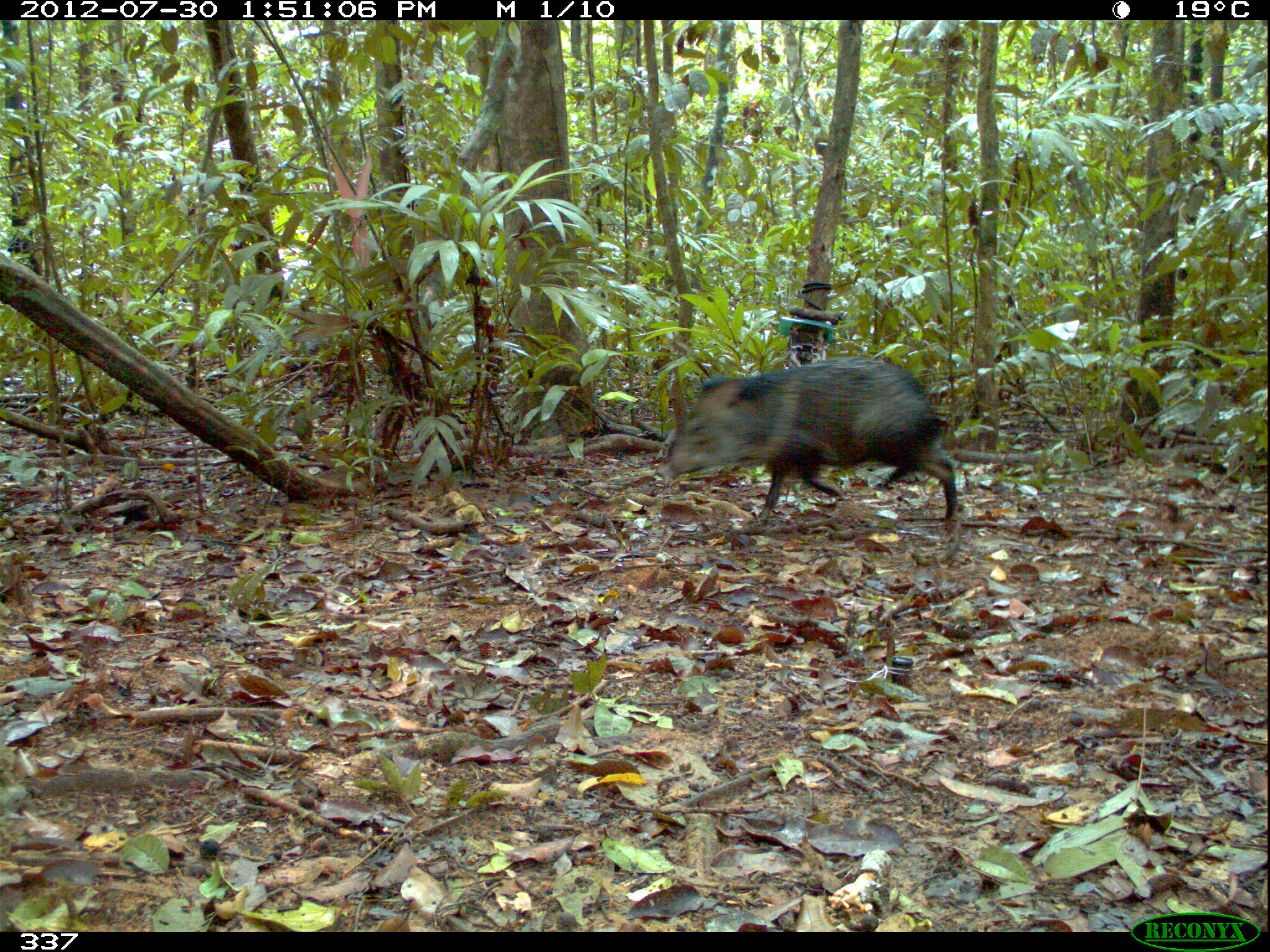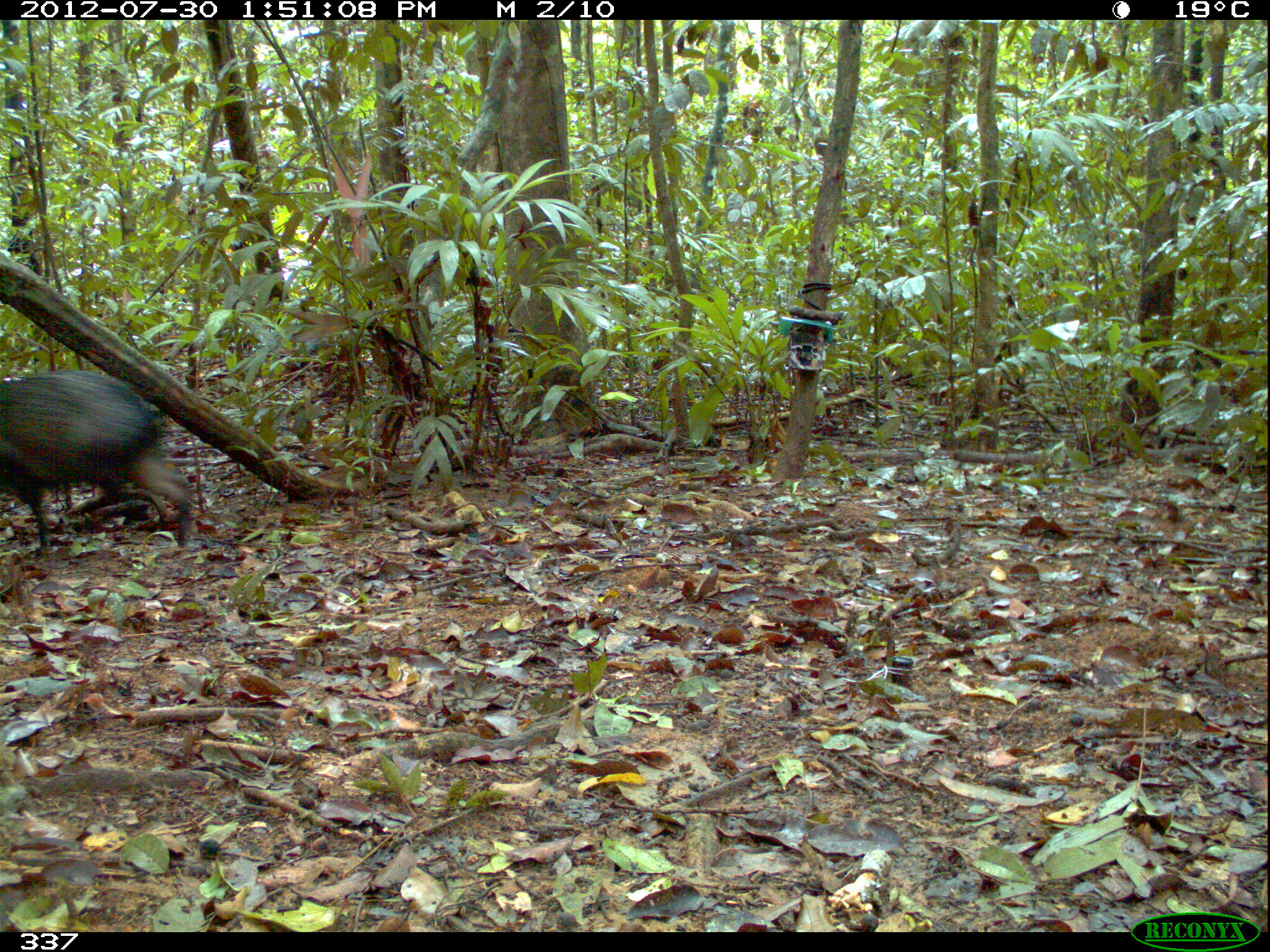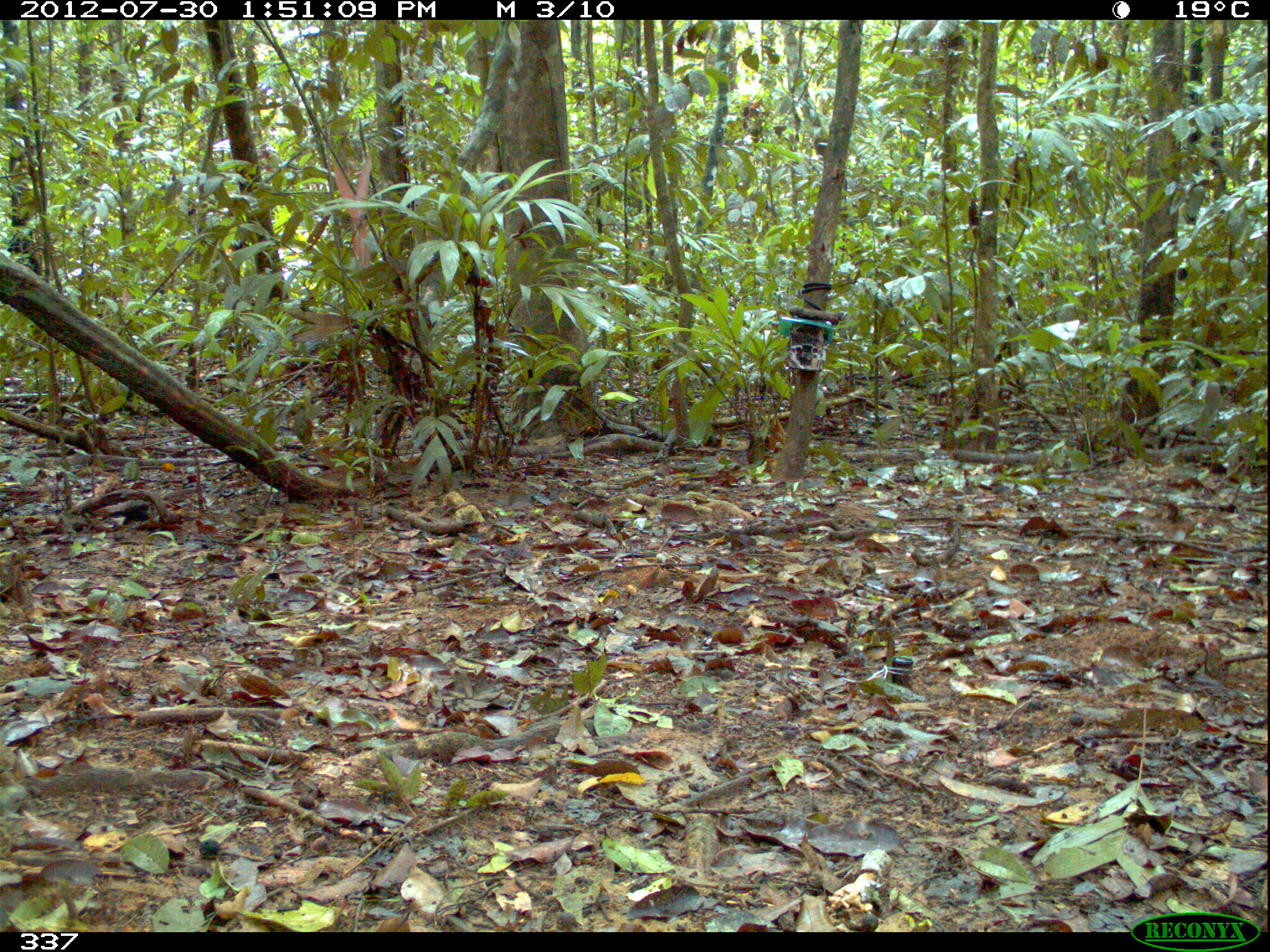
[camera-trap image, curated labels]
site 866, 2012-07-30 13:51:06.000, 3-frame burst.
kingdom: Animalia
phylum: Chordata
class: Mammalia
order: Artiodactyla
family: Tayassuidae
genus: Pecari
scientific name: Pecari tajacu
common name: collared peccary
Pecari tajacu (collared peccary).